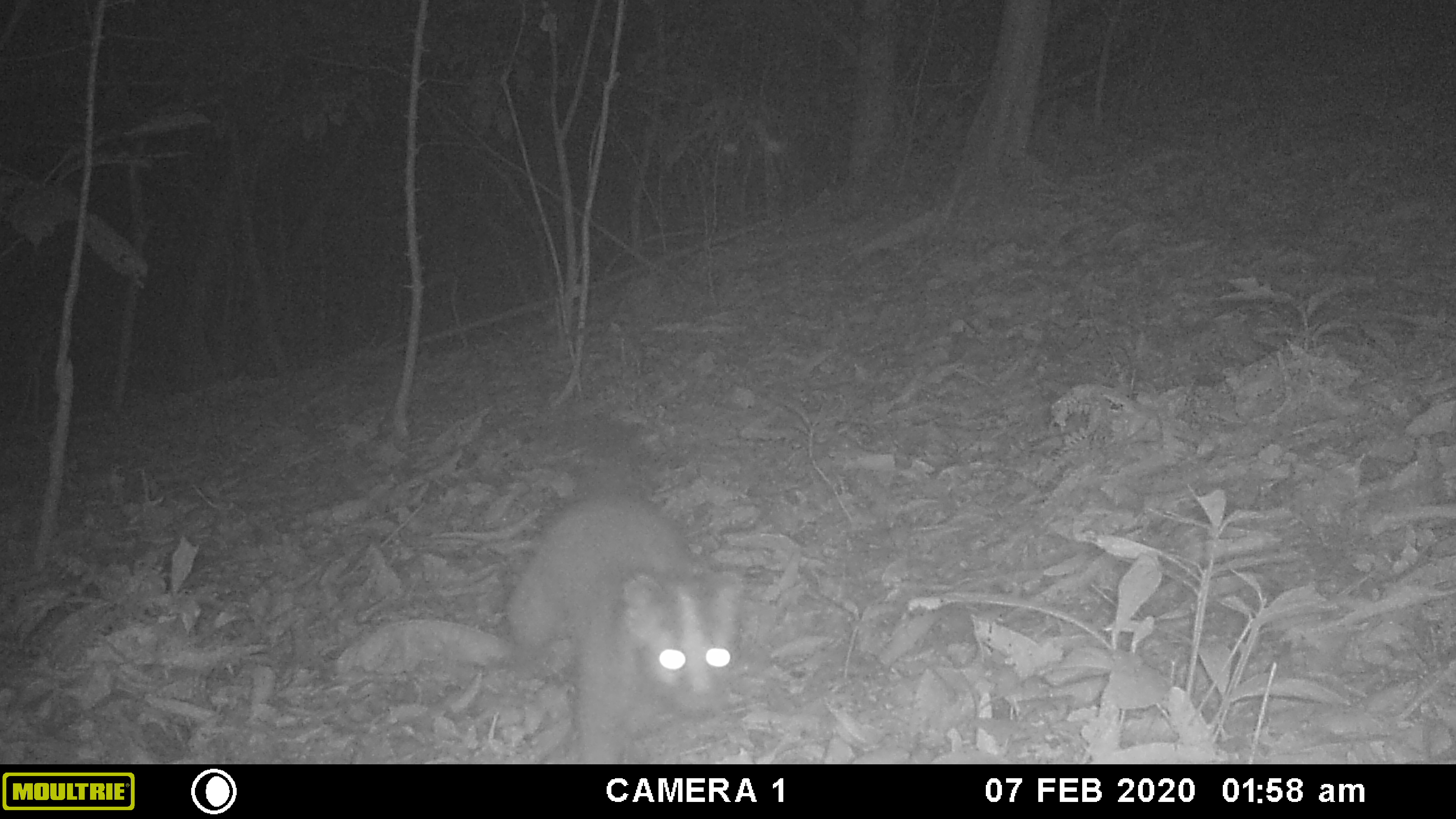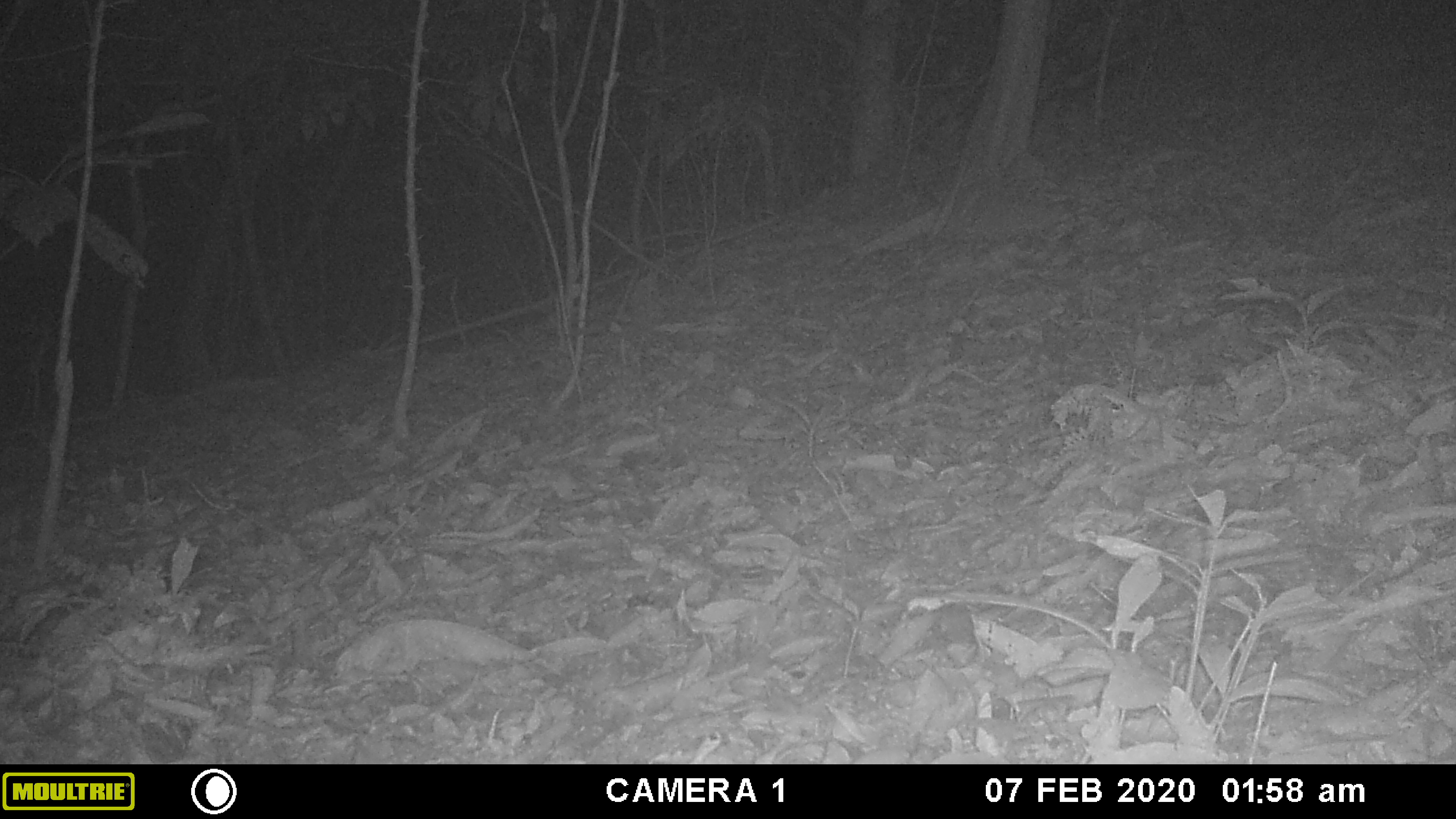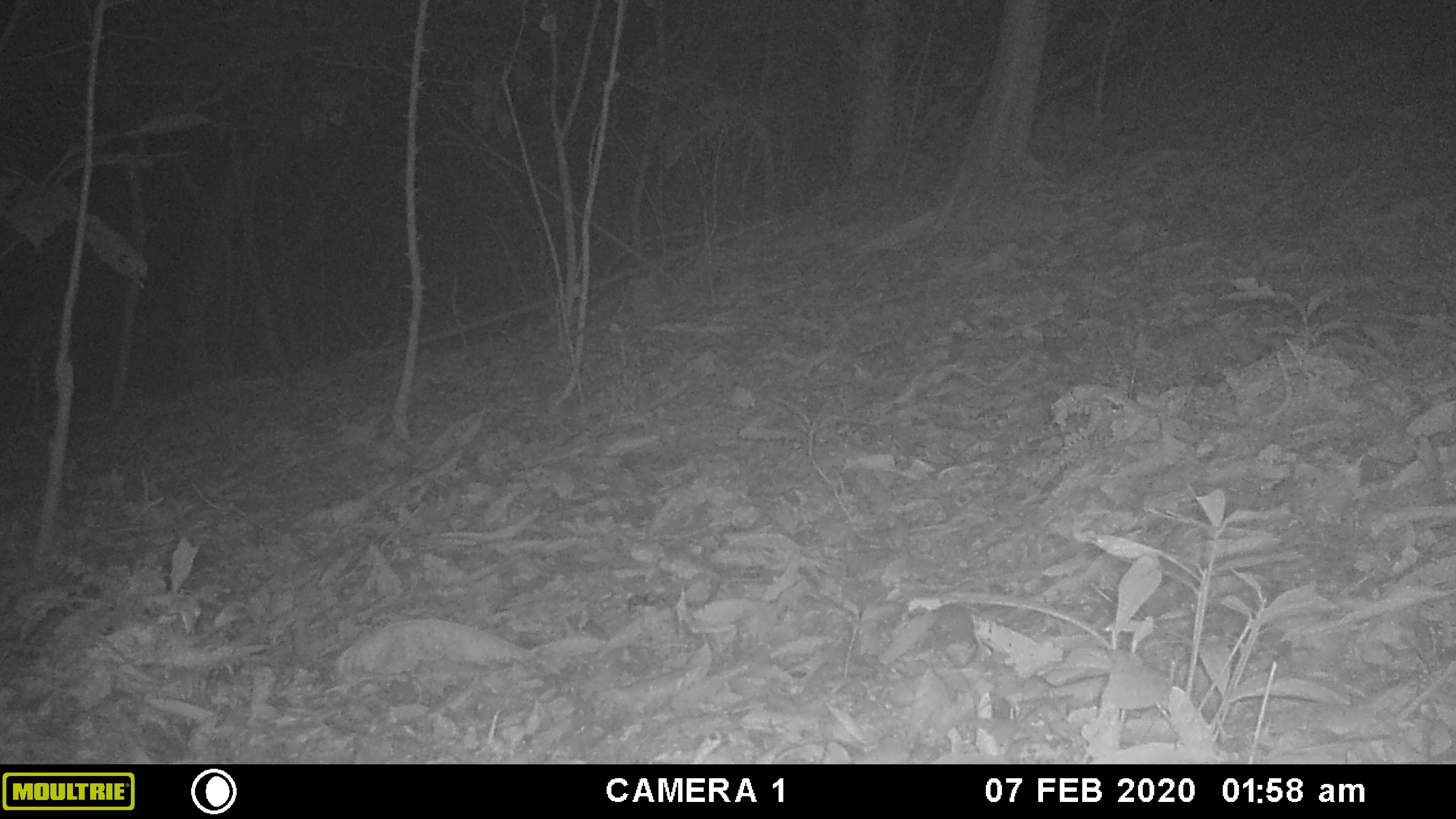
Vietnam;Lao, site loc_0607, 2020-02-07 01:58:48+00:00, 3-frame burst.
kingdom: Animalia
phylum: Chordata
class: Mammalia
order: Carnivora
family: Viverridae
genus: Paguma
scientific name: Paguma larvata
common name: masked palm civet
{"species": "masked palm civet (Paguma larvata)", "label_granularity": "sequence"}